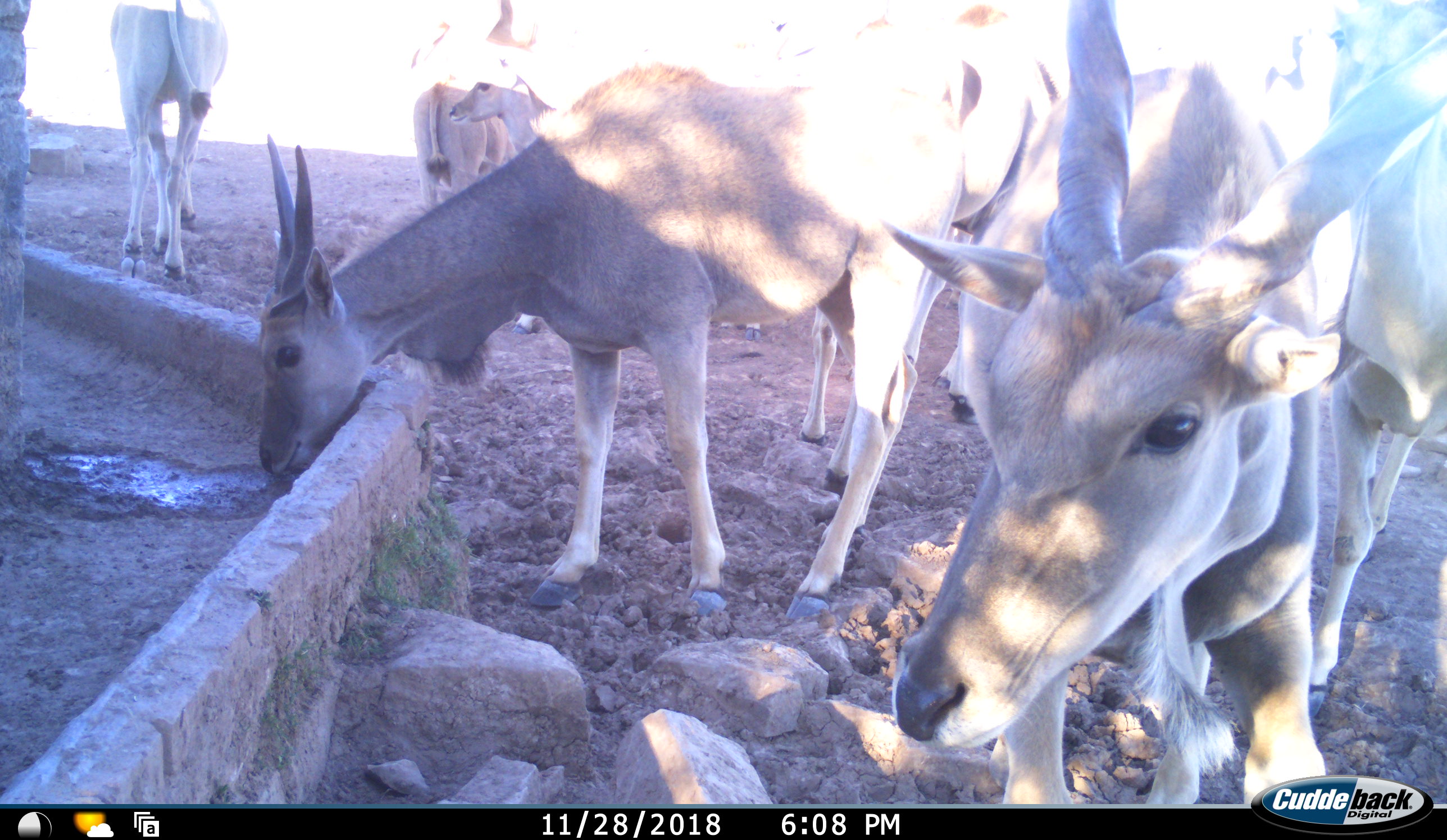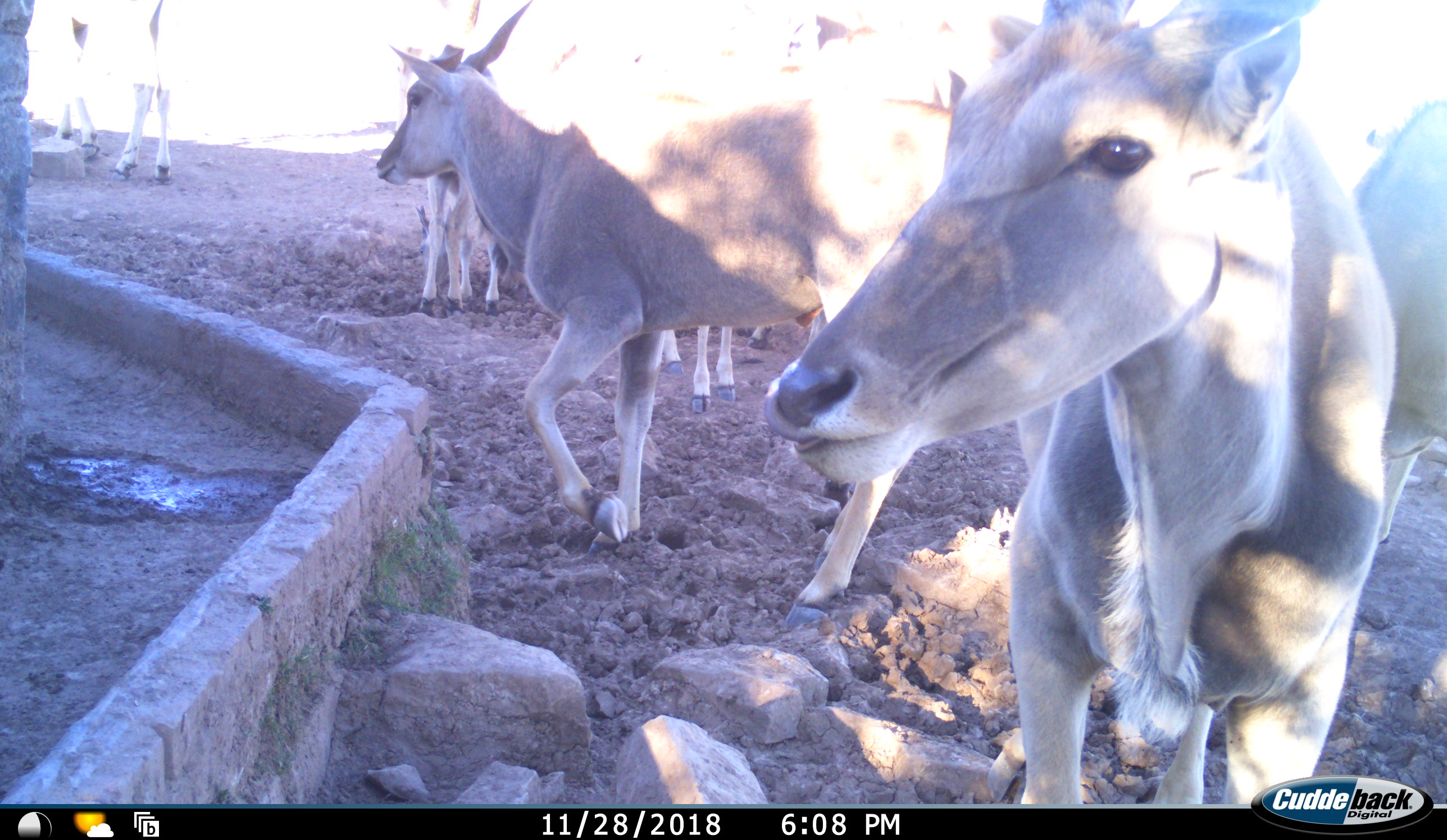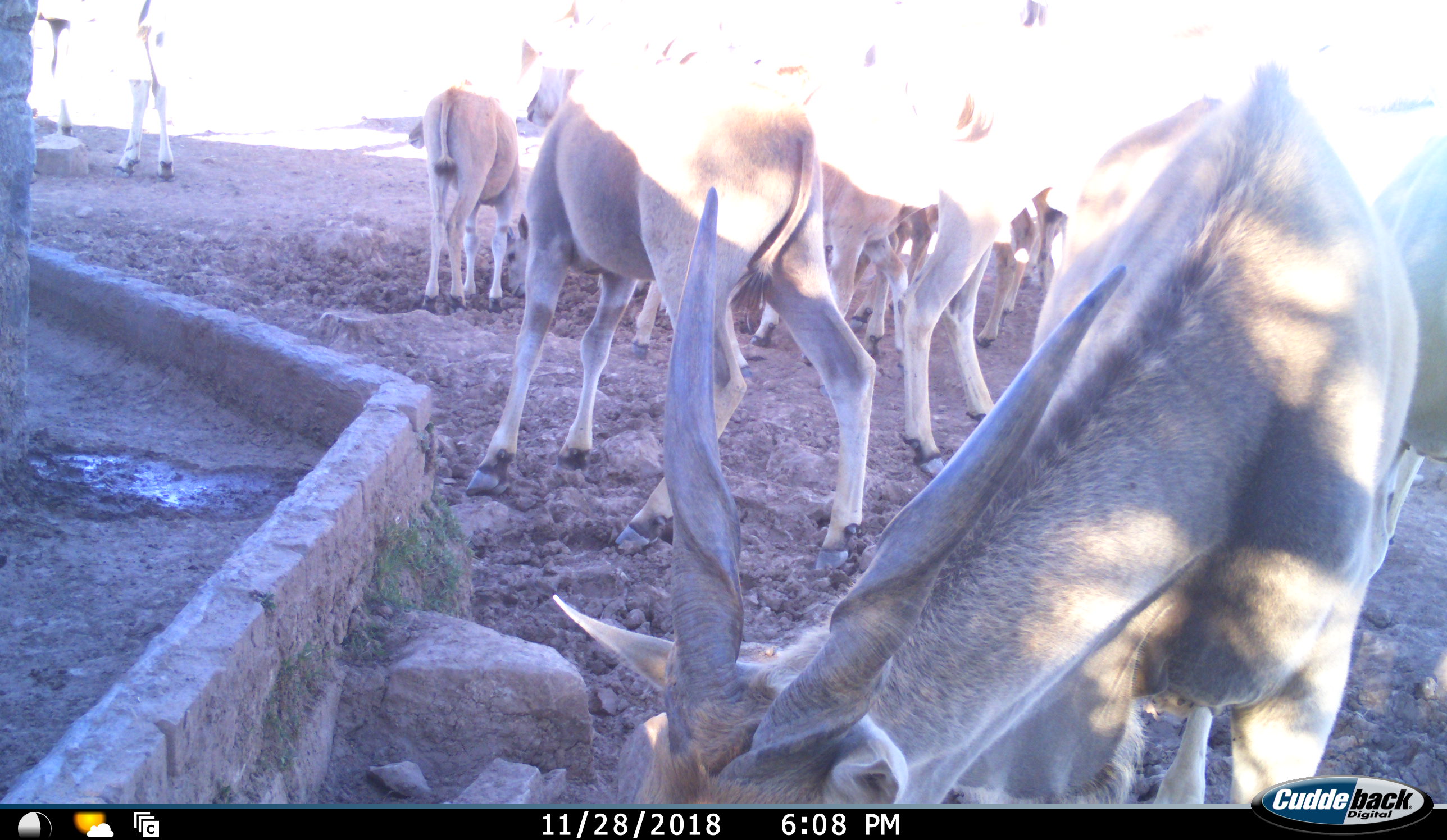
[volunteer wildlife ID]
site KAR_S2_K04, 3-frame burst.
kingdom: Animalia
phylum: Chordata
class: Mammalia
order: Artiodactyla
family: Bovidae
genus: Tragelaphus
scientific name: Tragelaphus oryx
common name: eland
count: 9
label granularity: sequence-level